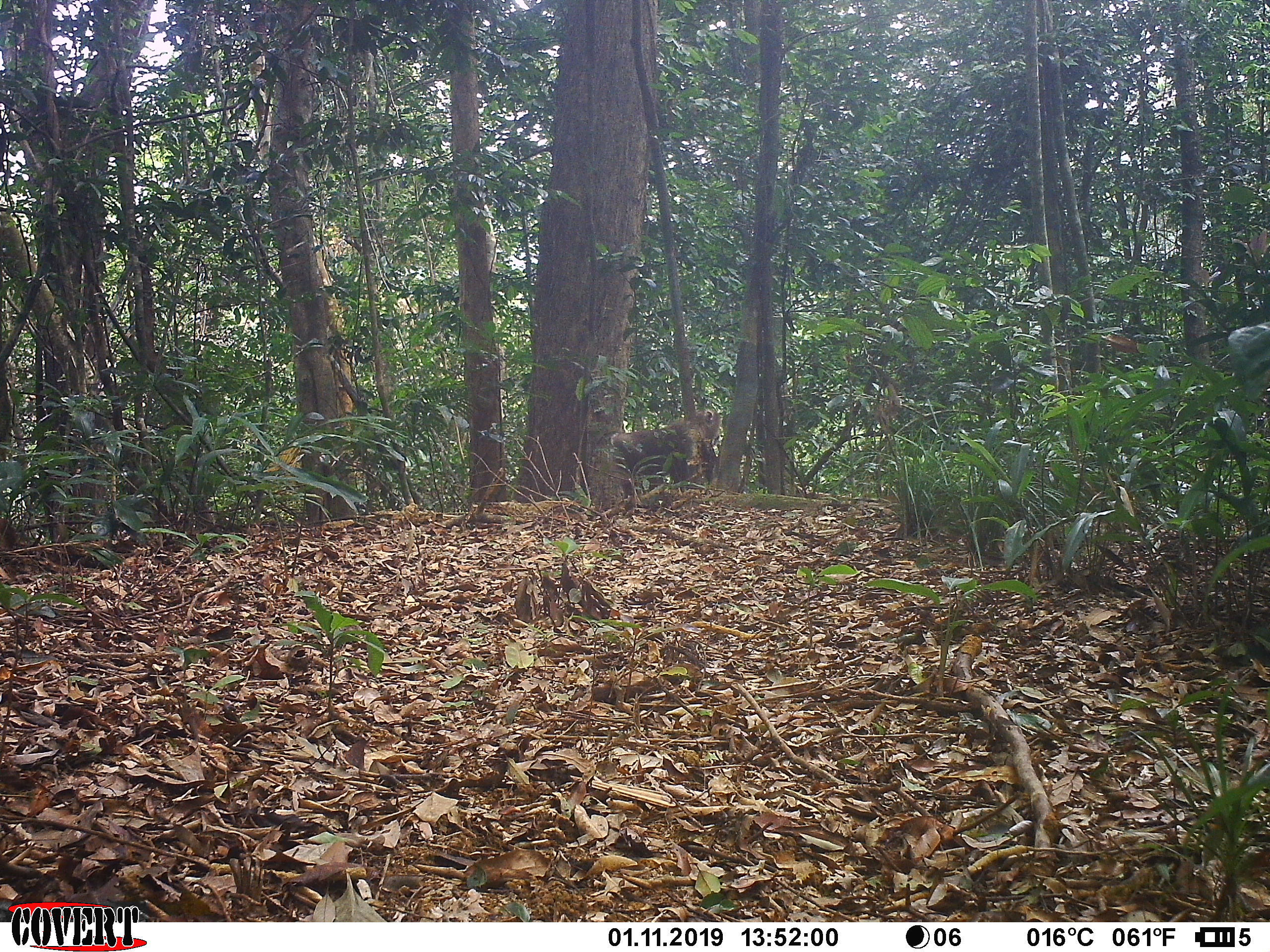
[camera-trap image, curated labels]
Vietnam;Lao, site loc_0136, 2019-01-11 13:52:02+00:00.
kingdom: Animalia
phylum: Chordata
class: Mammalia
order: Primates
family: Cercopithecidae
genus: Macaca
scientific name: Macaca nemestrina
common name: pig-tailed macaque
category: pig tailed macaque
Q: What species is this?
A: Pig tailed macaque (pig-tailed macaque) (Macaca nemestrina).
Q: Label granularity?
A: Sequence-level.